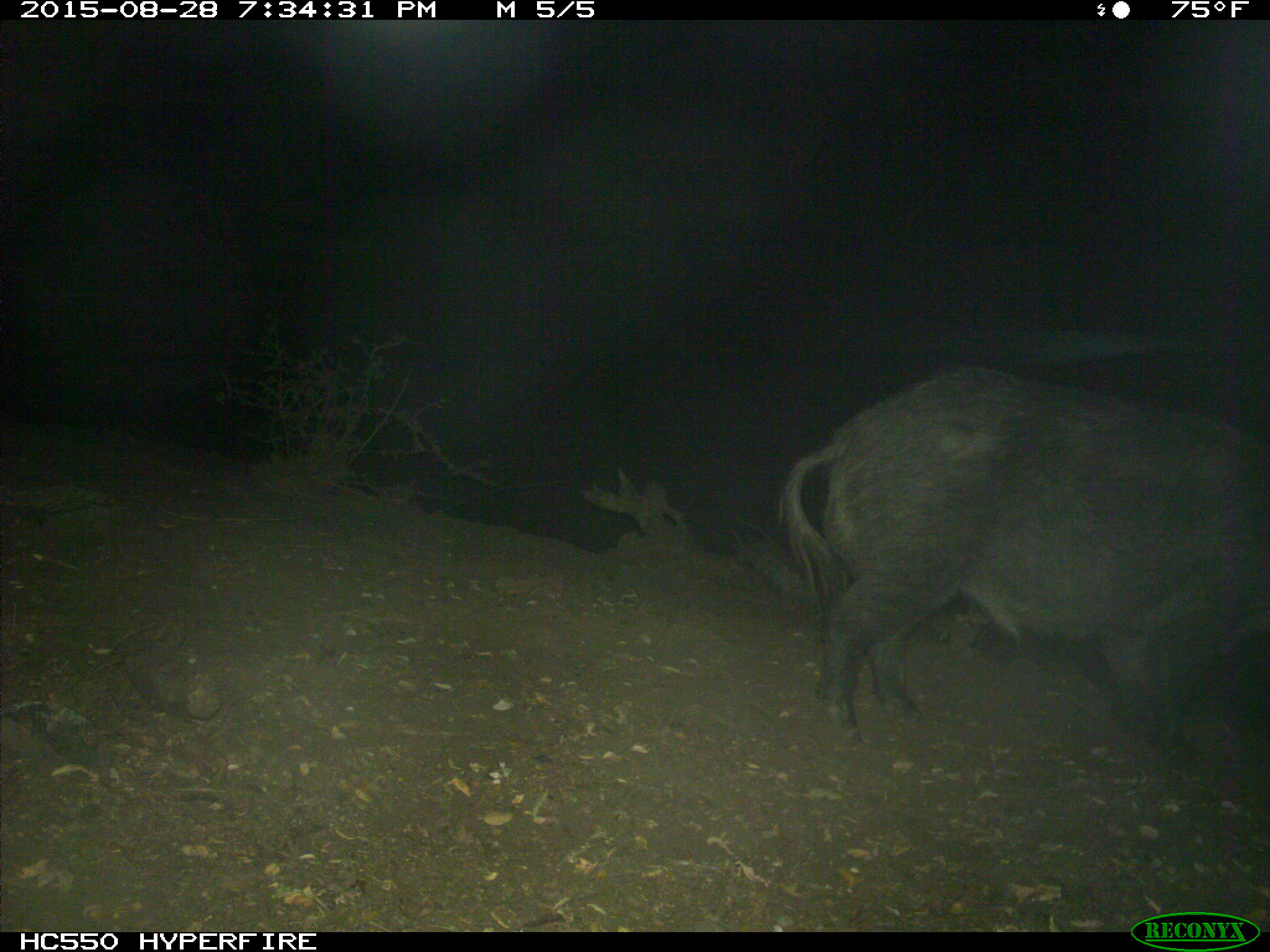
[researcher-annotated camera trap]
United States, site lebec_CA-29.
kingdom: Animalia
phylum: Chordata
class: Mammalia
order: Artiodactyla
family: Suidae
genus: Sus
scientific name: Sus scrofa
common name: wild boar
Sus scrofa (wild boar).